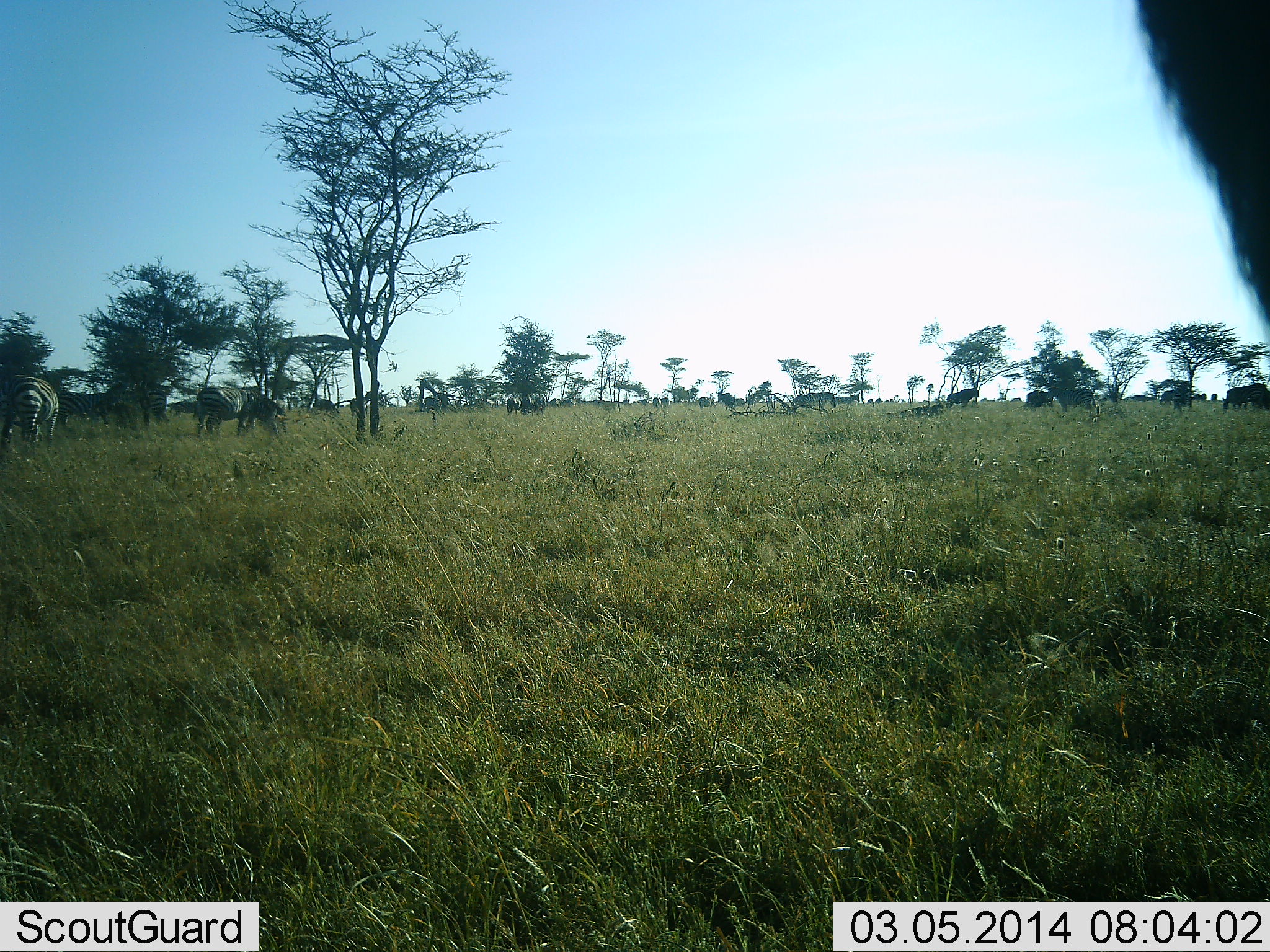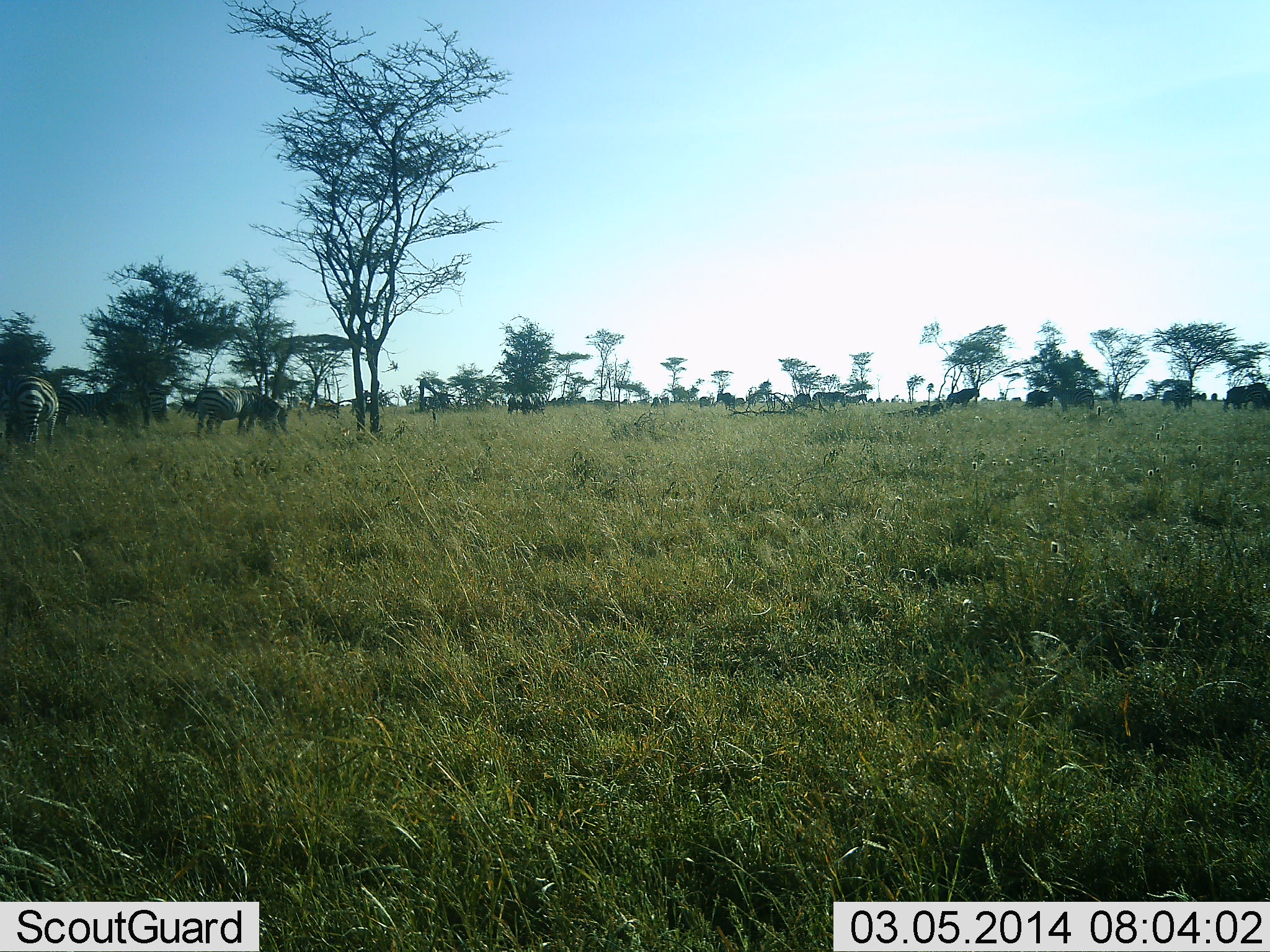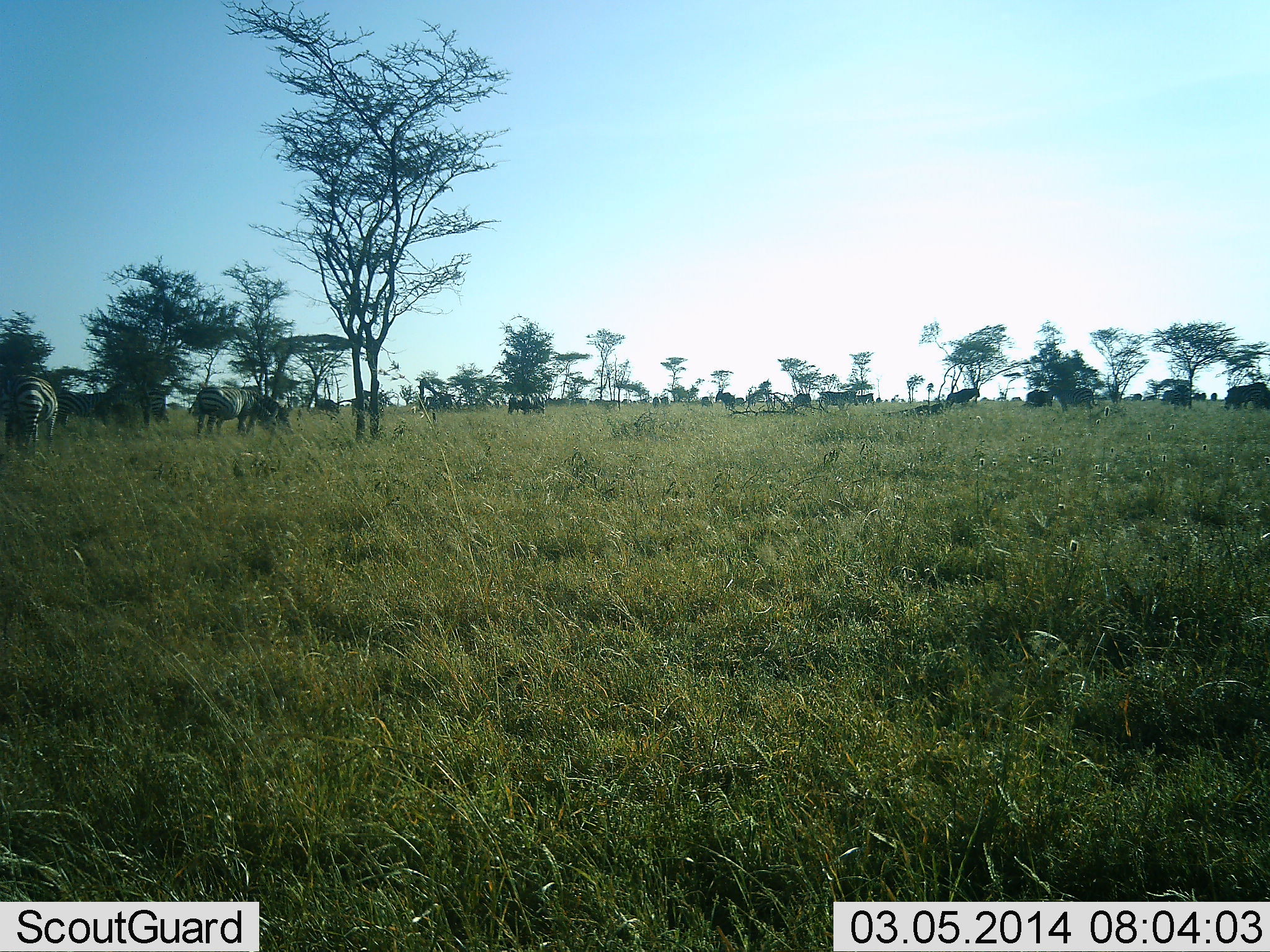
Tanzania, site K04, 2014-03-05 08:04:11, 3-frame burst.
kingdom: Animalia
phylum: Chordata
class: Mammalia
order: Perissodactyla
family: Equidae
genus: Equus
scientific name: Equus quagga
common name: plains zebra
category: zebra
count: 6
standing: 69%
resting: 6%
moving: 22%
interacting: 2%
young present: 0%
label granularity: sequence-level